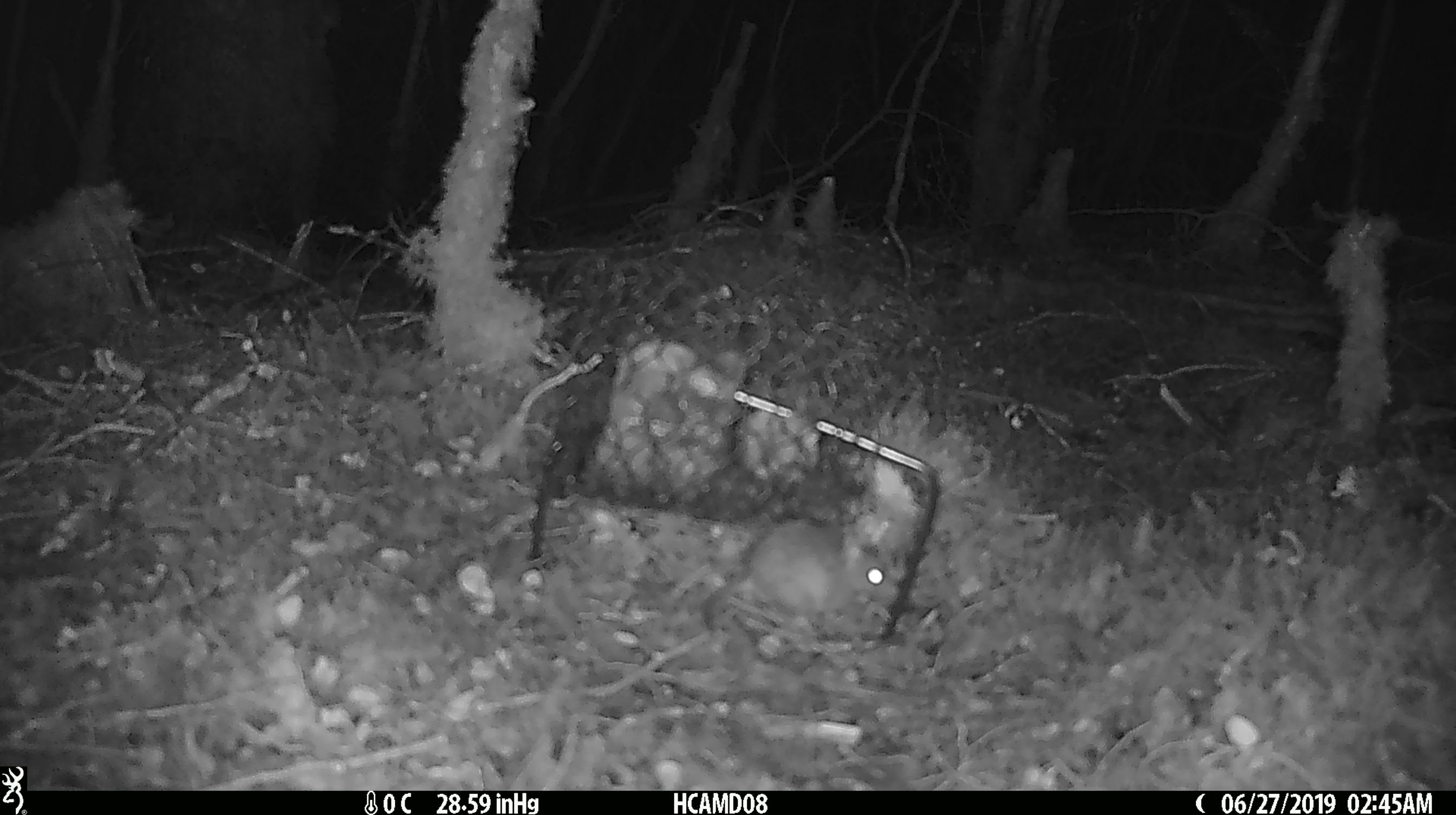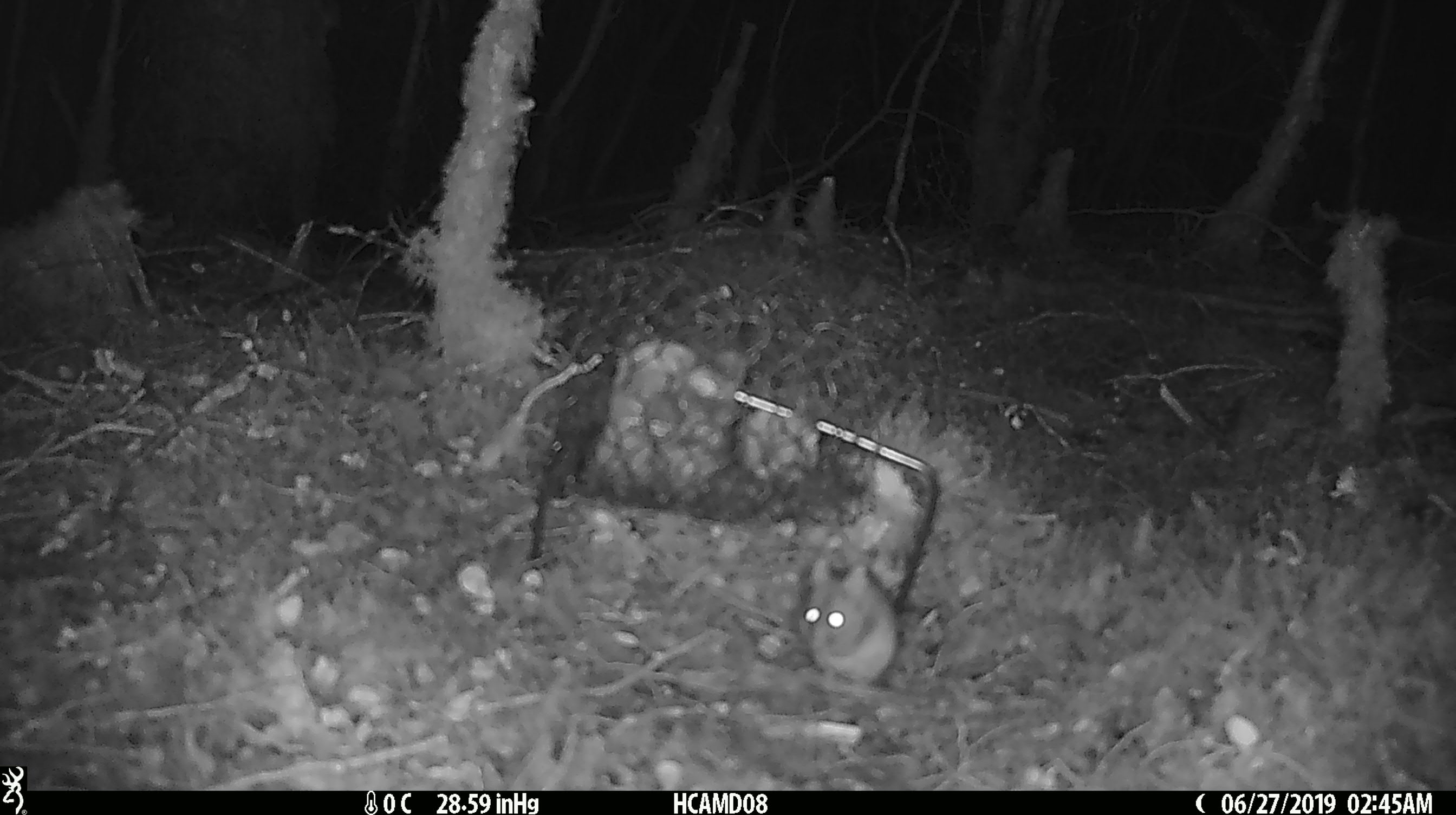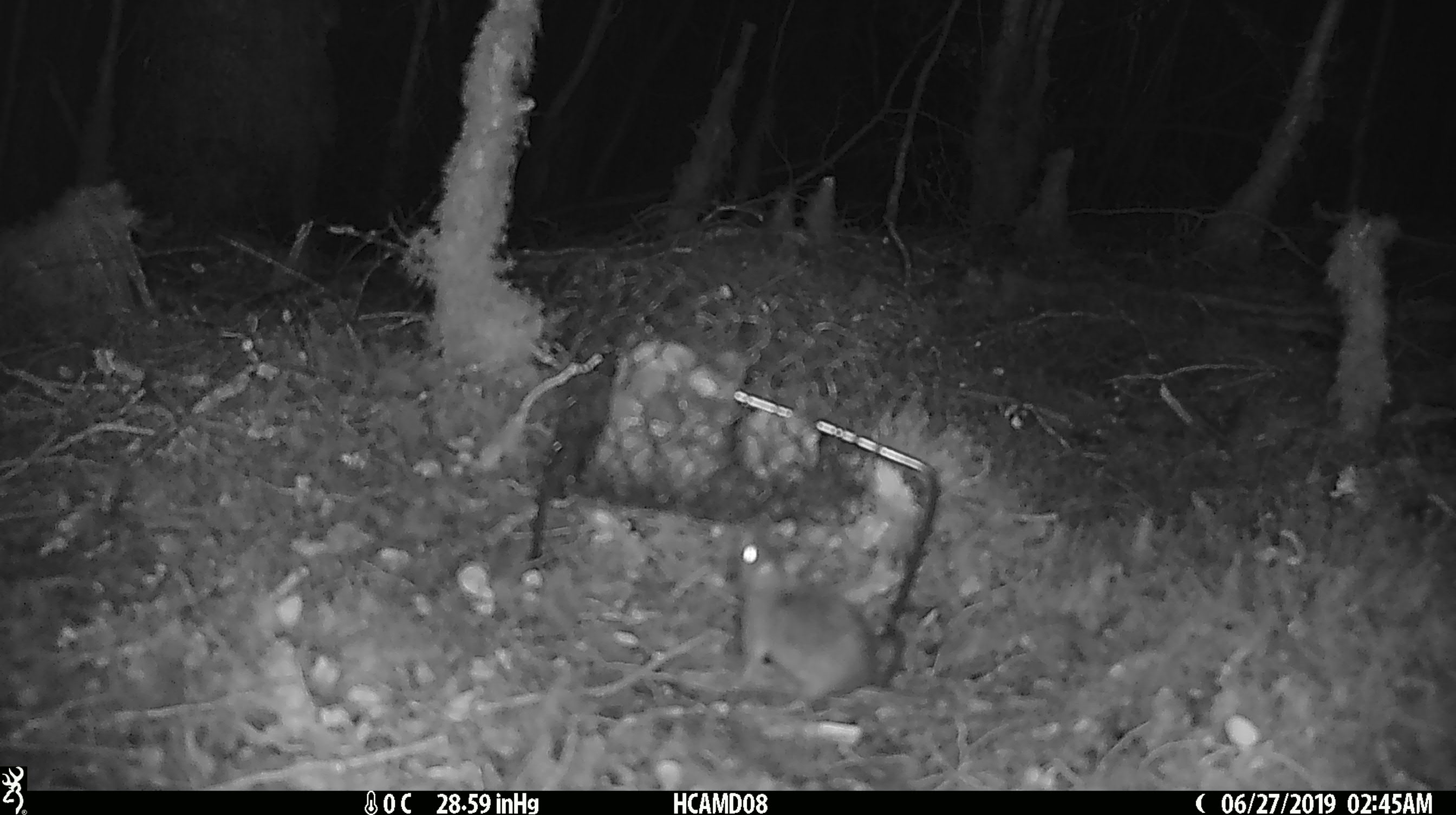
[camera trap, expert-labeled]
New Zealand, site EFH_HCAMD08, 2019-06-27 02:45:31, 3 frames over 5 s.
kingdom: Animalia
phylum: Chordata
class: Mammalia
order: Rodentia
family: Muridae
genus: Mus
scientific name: Mus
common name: mouse